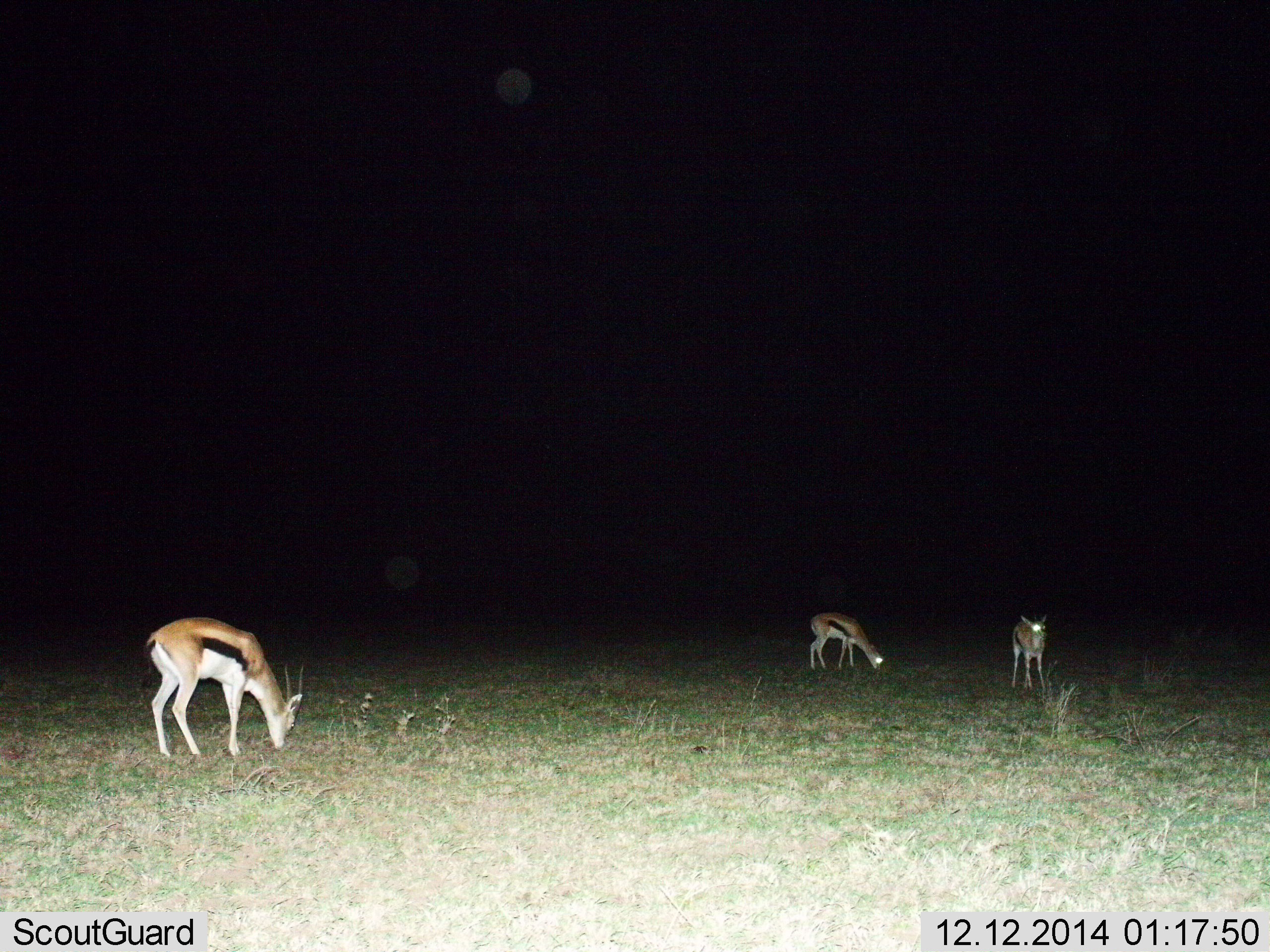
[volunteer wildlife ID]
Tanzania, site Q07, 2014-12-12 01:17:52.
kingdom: Animalia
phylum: Chordata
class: Mammalia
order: Artiodactyla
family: Bovidae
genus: Eudorcas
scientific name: Eudorcas thomsonii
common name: thomson's gazelle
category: gazellethomsons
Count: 3.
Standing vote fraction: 60%.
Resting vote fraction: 0%.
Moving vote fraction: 0%.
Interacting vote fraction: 0%.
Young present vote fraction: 20%.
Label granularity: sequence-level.